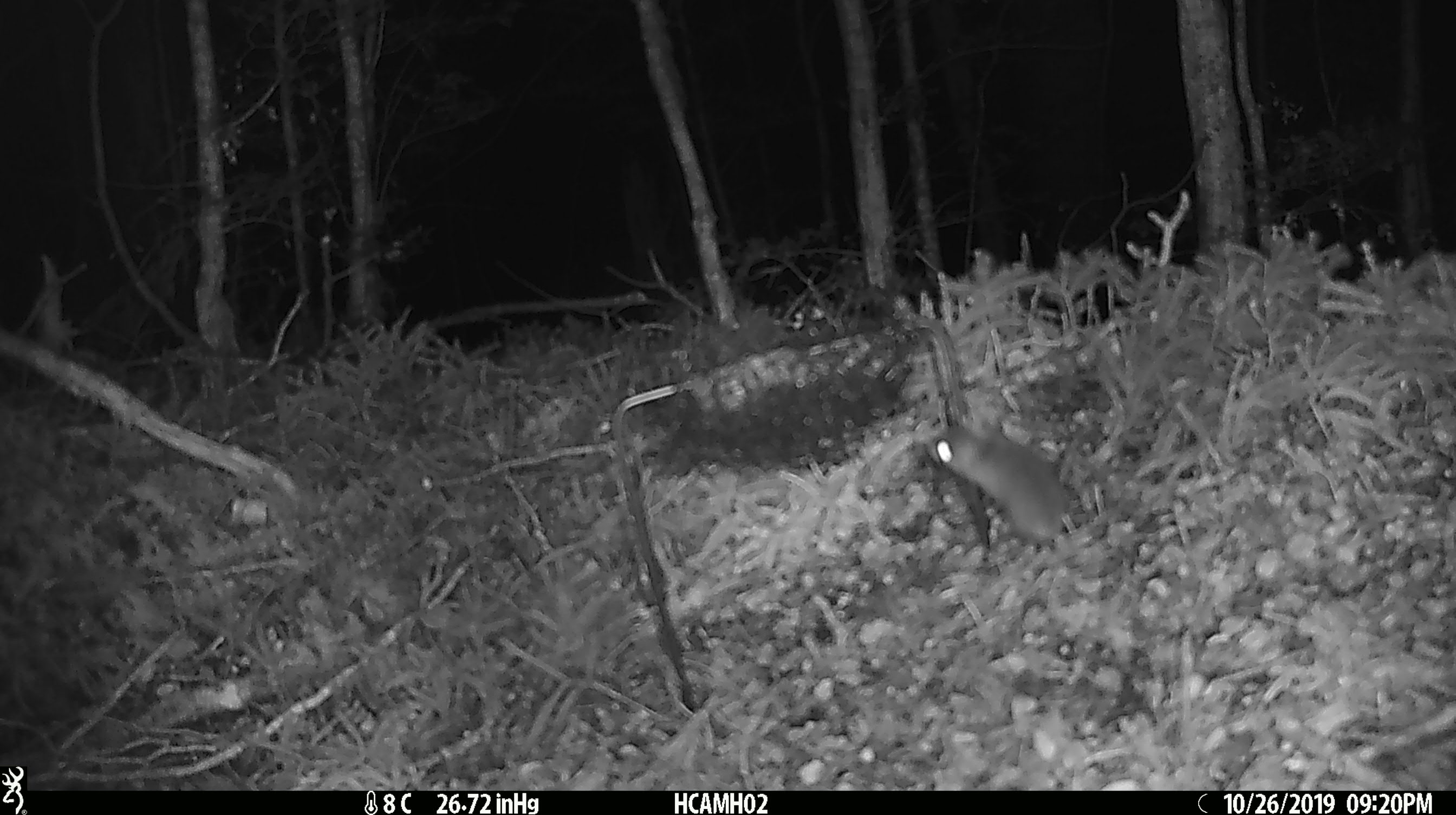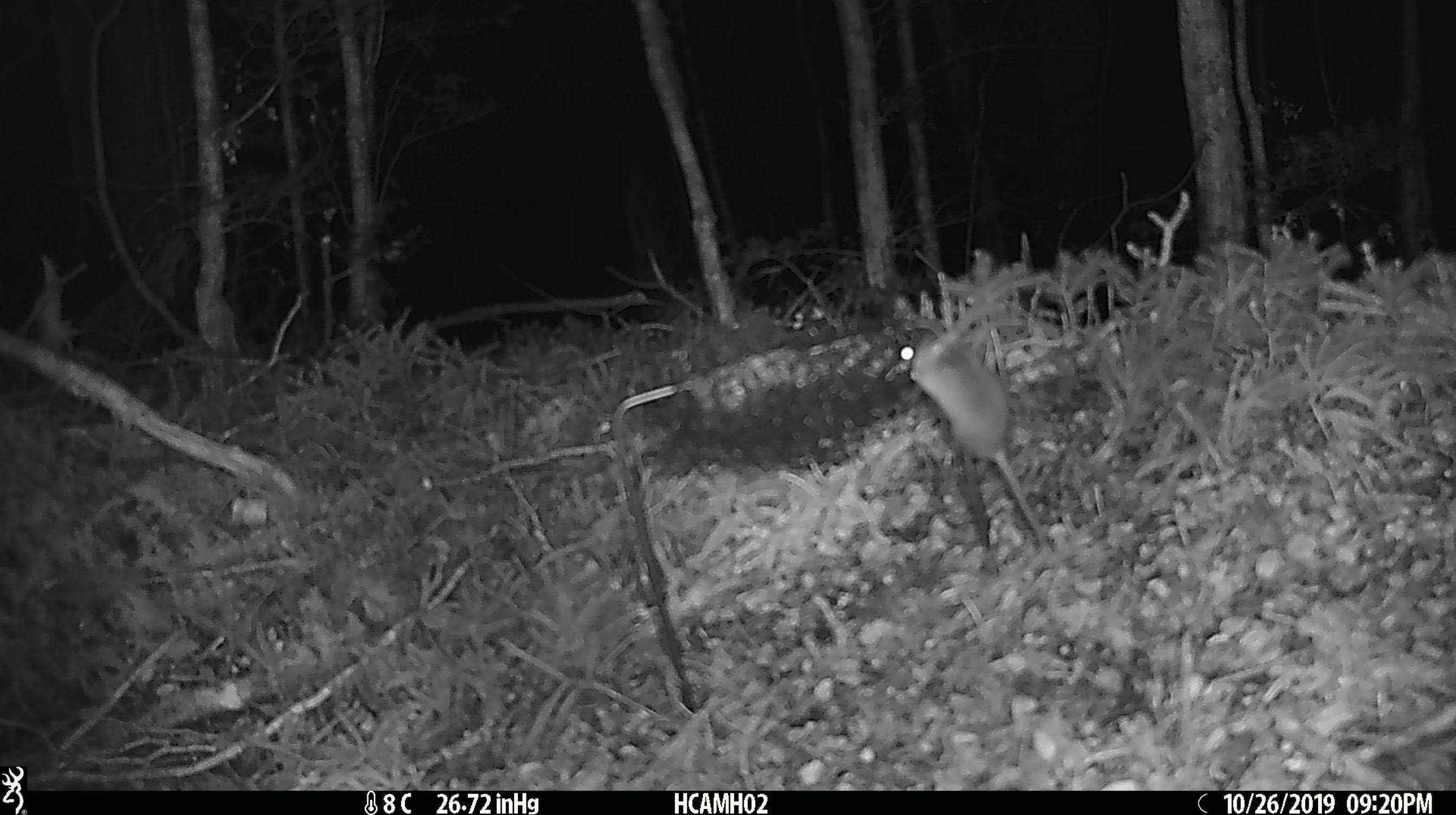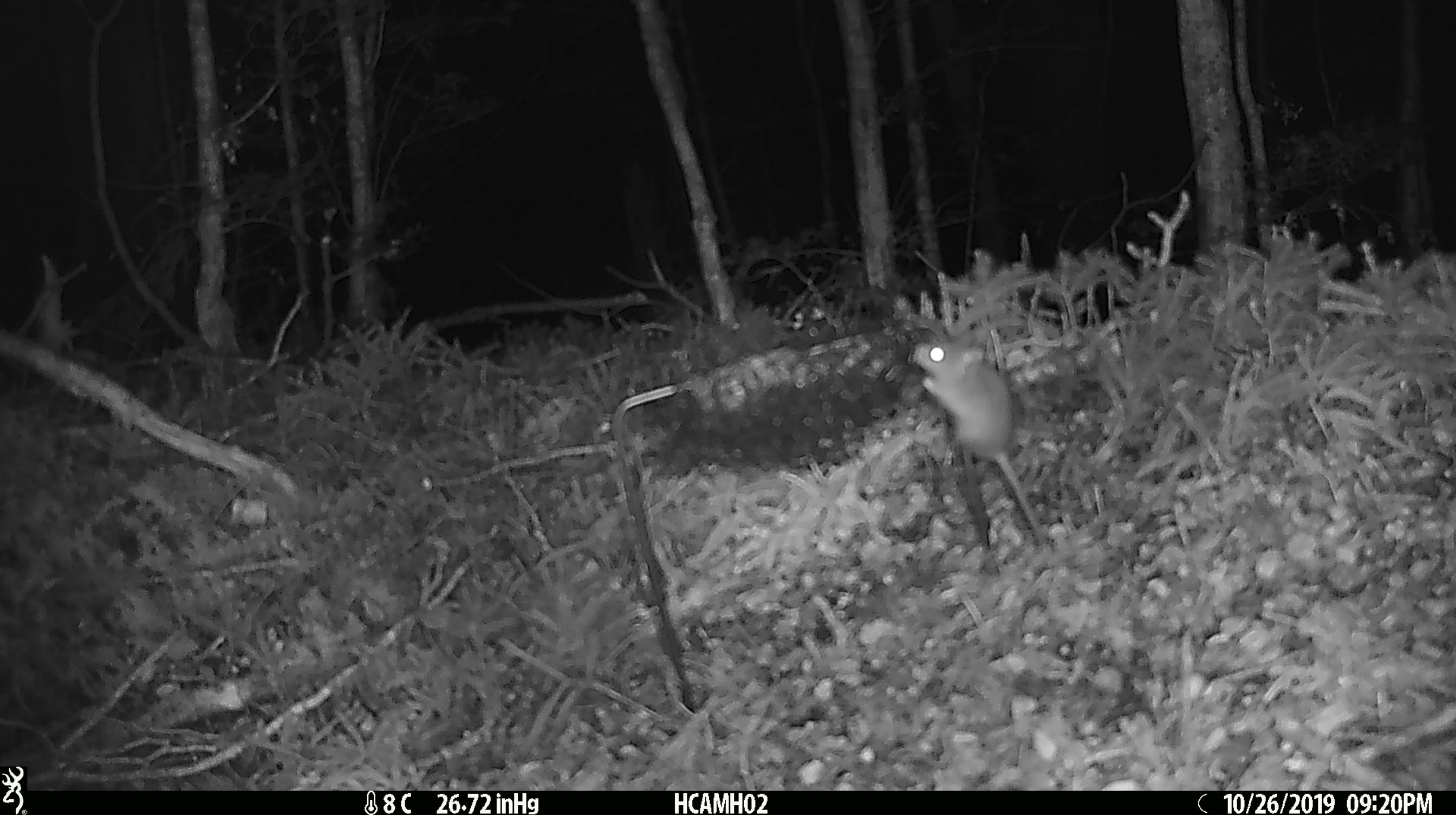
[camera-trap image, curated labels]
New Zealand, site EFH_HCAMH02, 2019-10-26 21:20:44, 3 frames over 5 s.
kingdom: Animalia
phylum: Chordata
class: Mammalia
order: Rodentia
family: Muridae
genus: Mus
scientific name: Mus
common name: mouse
Mouse (Mus).